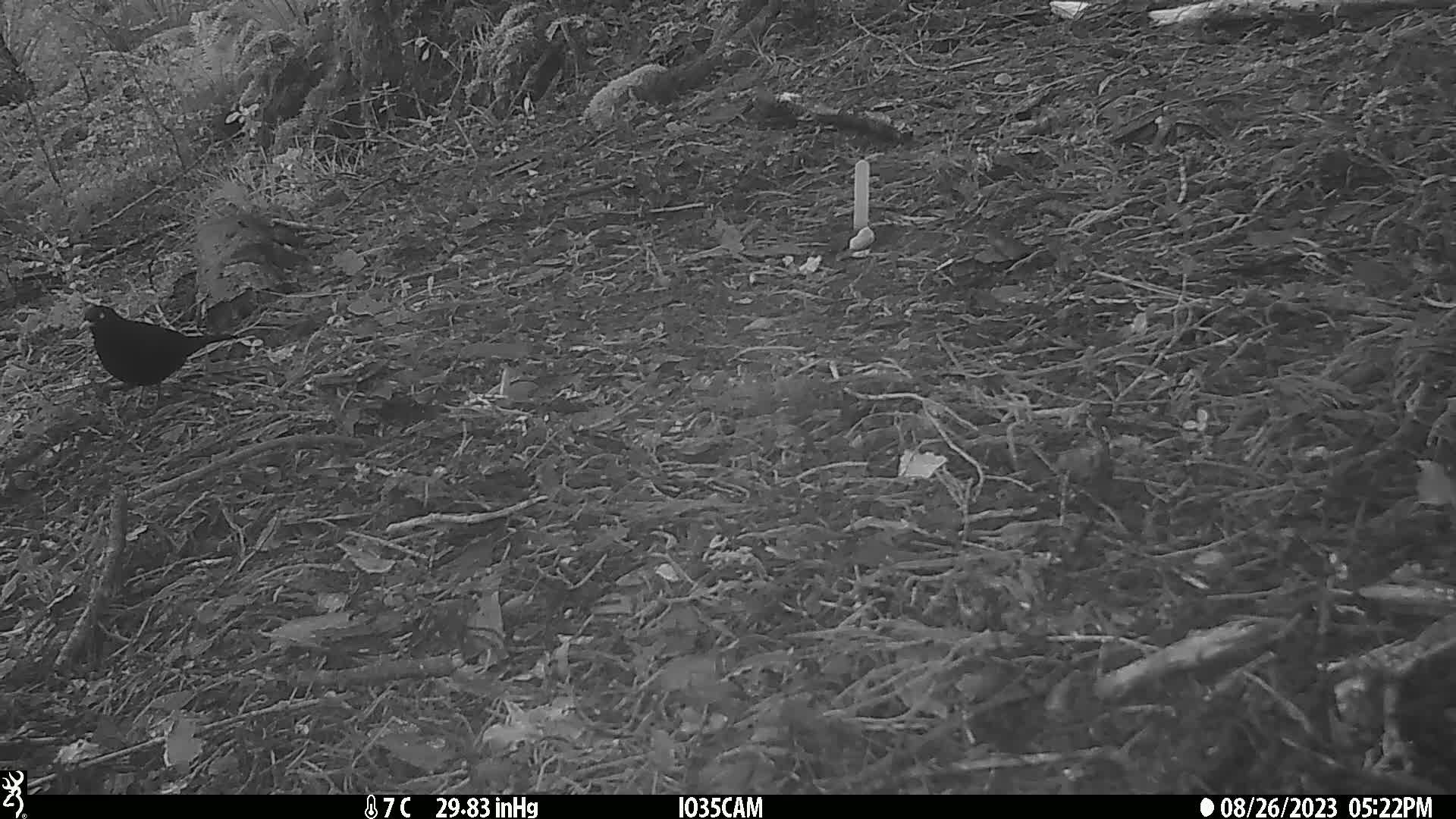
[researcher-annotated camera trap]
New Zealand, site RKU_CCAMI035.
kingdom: Animalia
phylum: Chordata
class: Aves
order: Passeriformes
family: Turdidae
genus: Turdus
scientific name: Turdus merula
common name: eurasian blackbird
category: blackbird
Blackbird (eurasian blackbird) (Turdus merula).